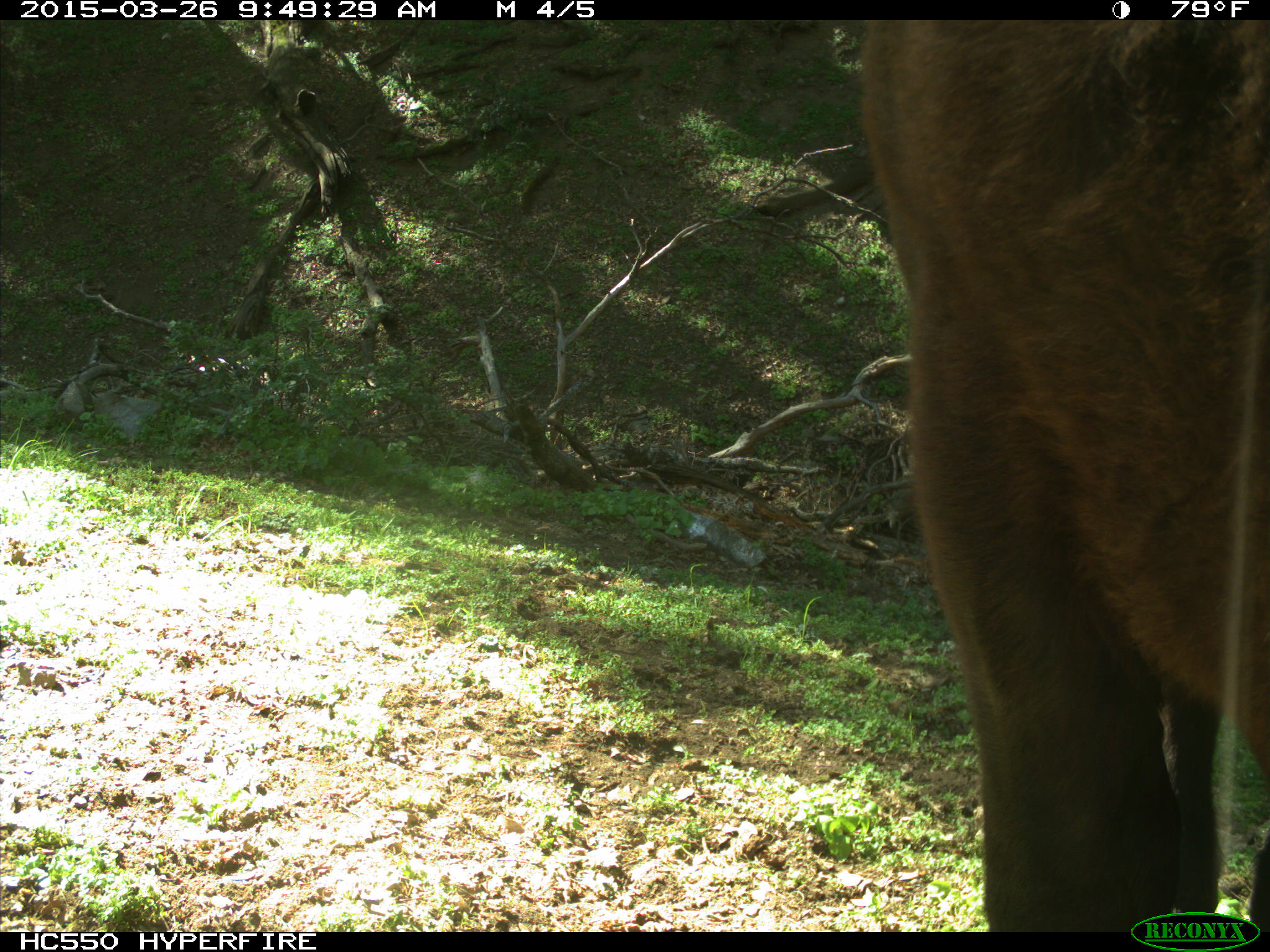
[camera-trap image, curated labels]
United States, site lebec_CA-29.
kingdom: Animalia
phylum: Chordata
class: Mammalia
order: Artiodactyla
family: Bovidae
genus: Bos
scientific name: Bos taurus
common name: domestic cow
Bos taurus (domestic cow).